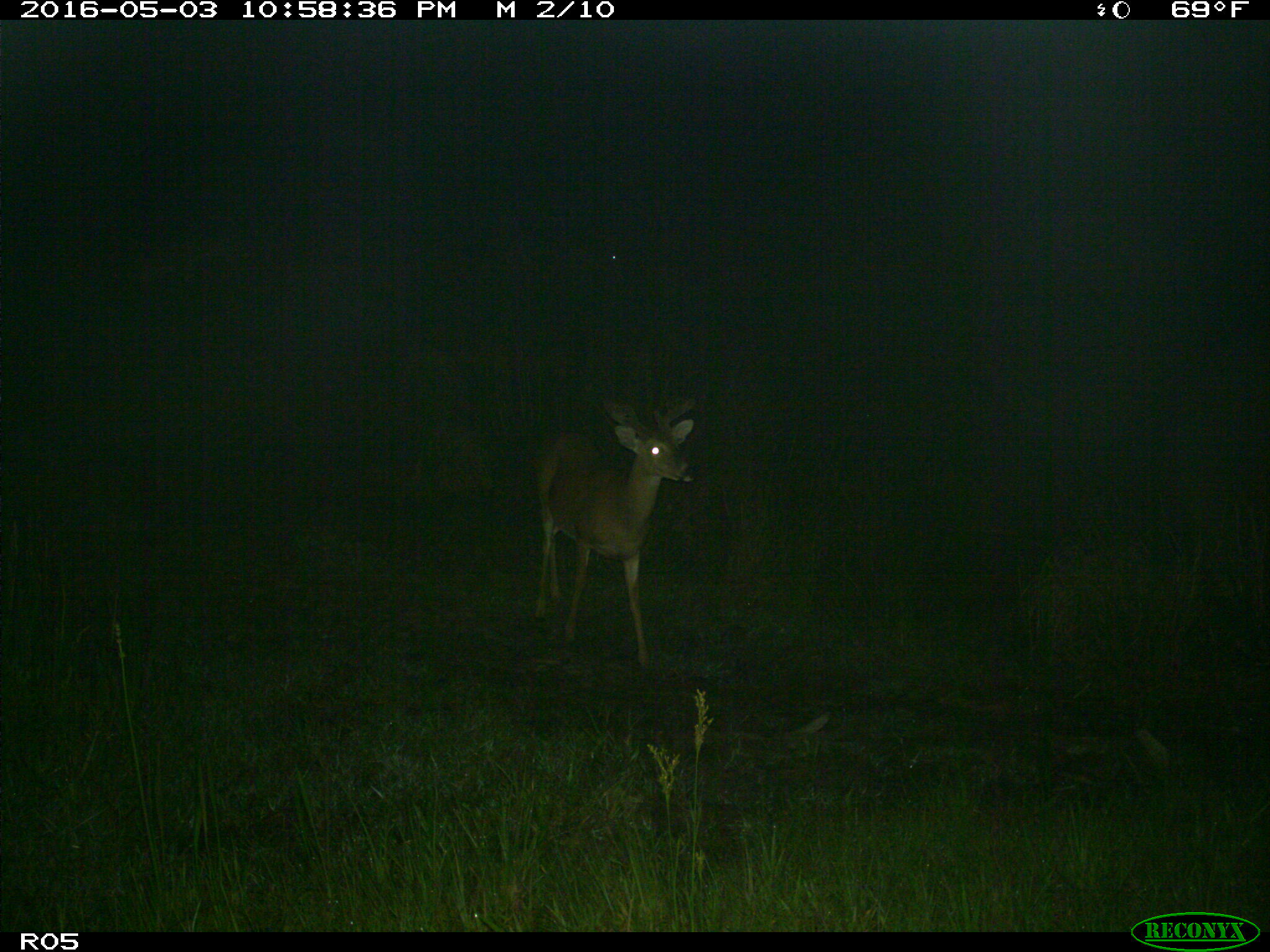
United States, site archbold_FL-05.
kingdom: Animalia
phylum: Chordata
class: Mammalia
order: Artiodactyla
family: Cervidae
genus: Odocoileus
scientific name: Odocoileus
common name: deer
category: unidentified deer